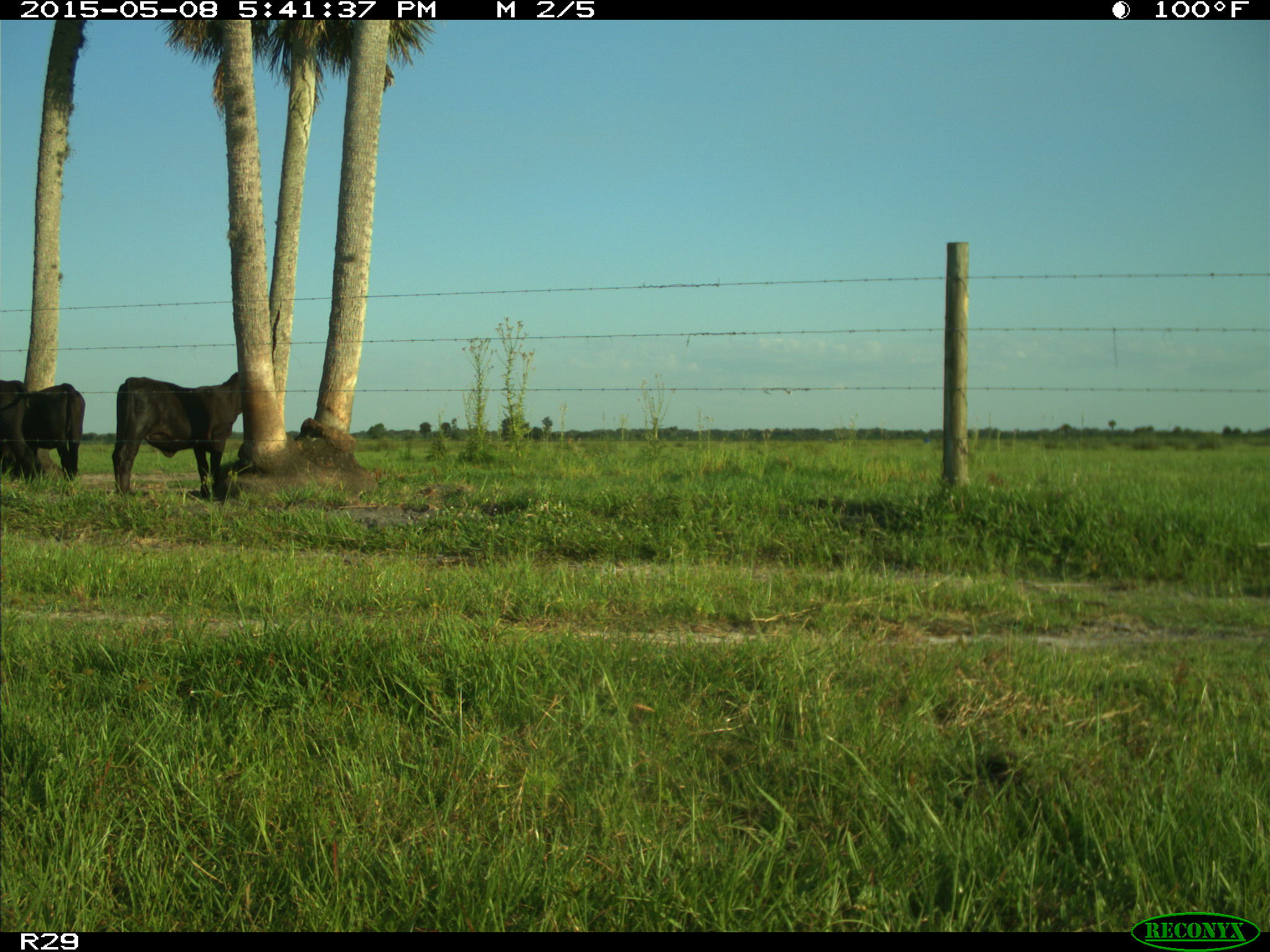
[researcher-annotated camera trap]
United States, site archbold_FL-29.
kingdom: Animalia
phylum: Chordata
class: Mammalia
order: Artiodactyla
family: Bovidae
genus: Bos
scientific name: Bos taurus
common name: domestic cow